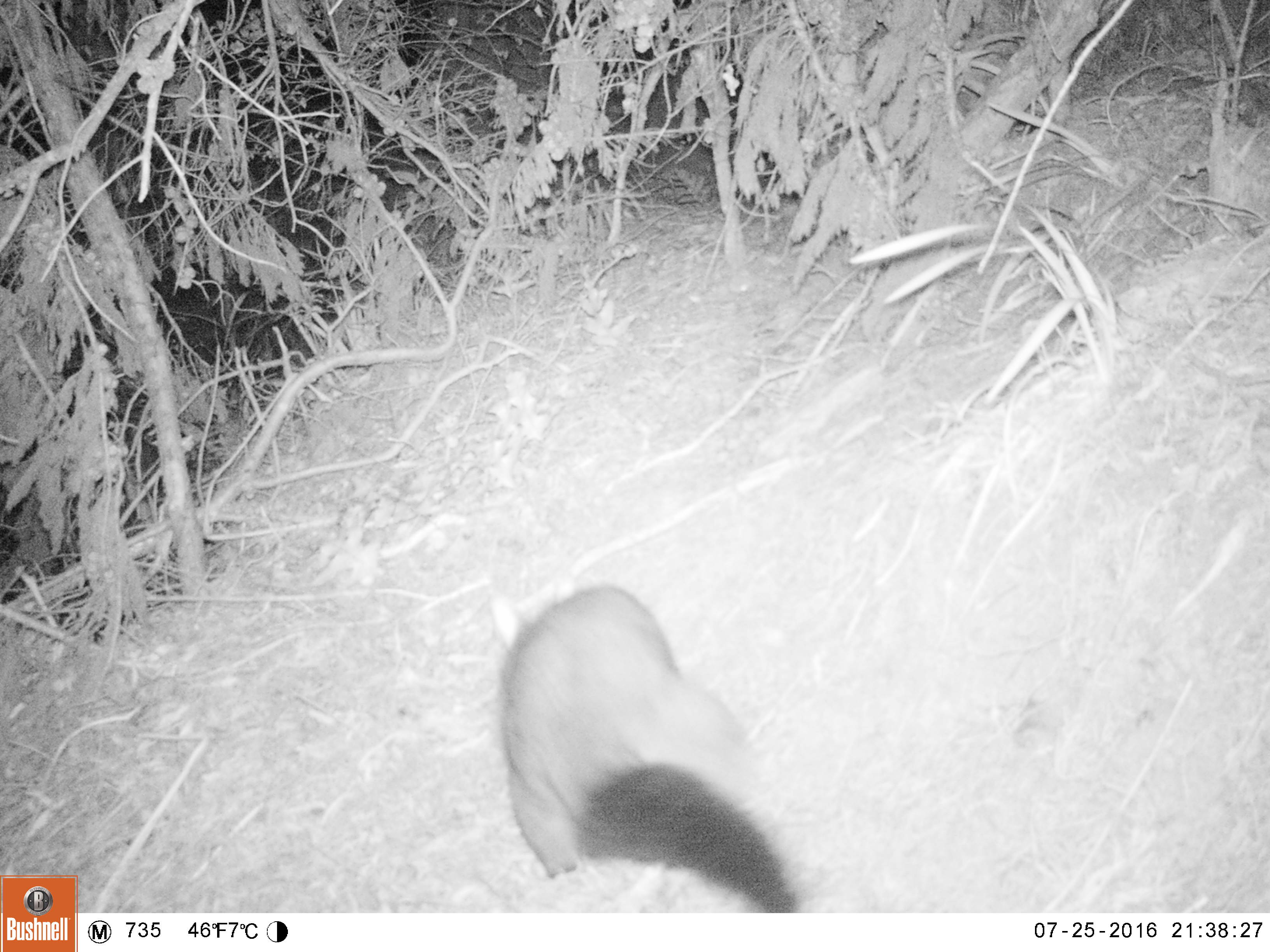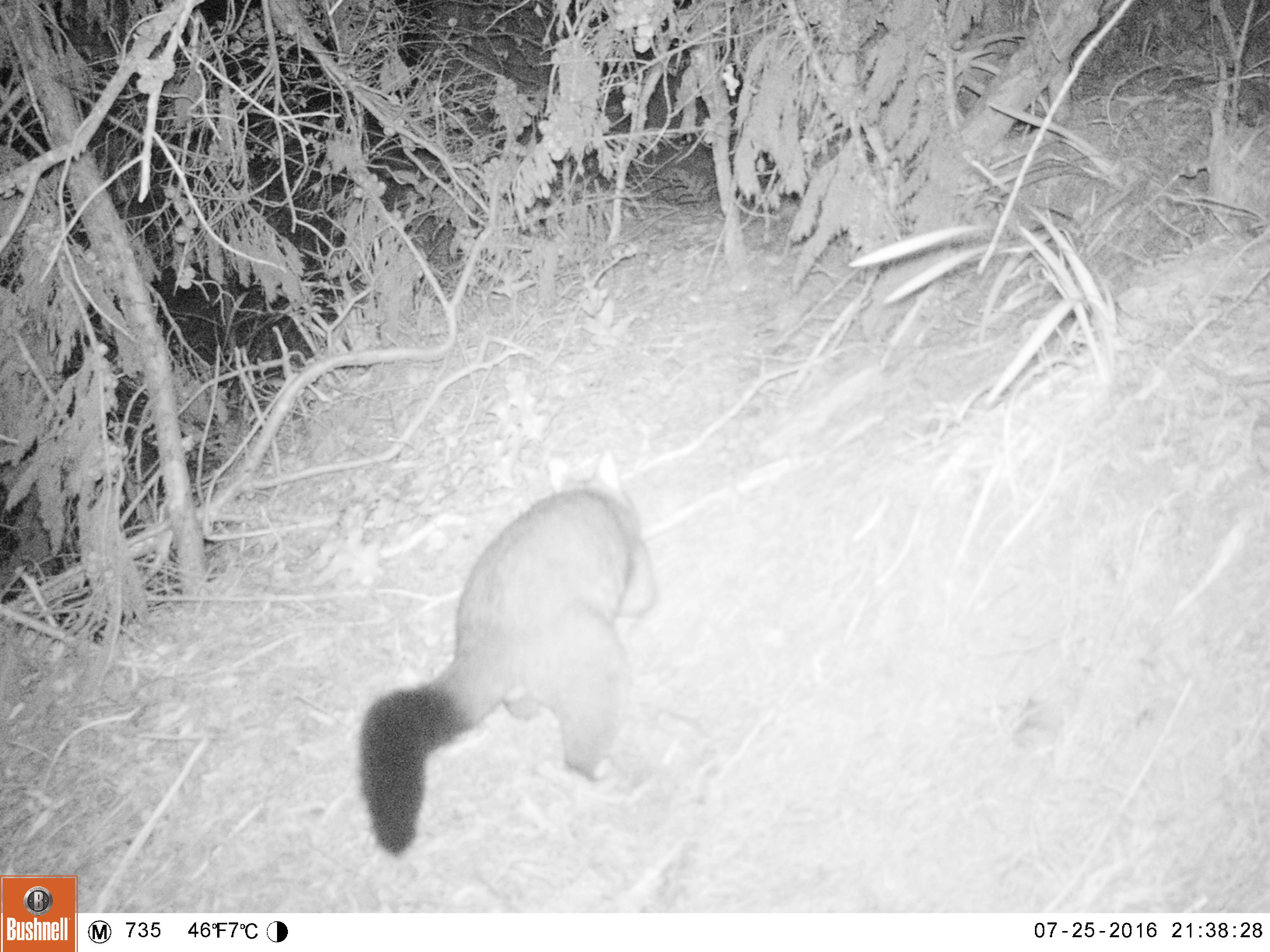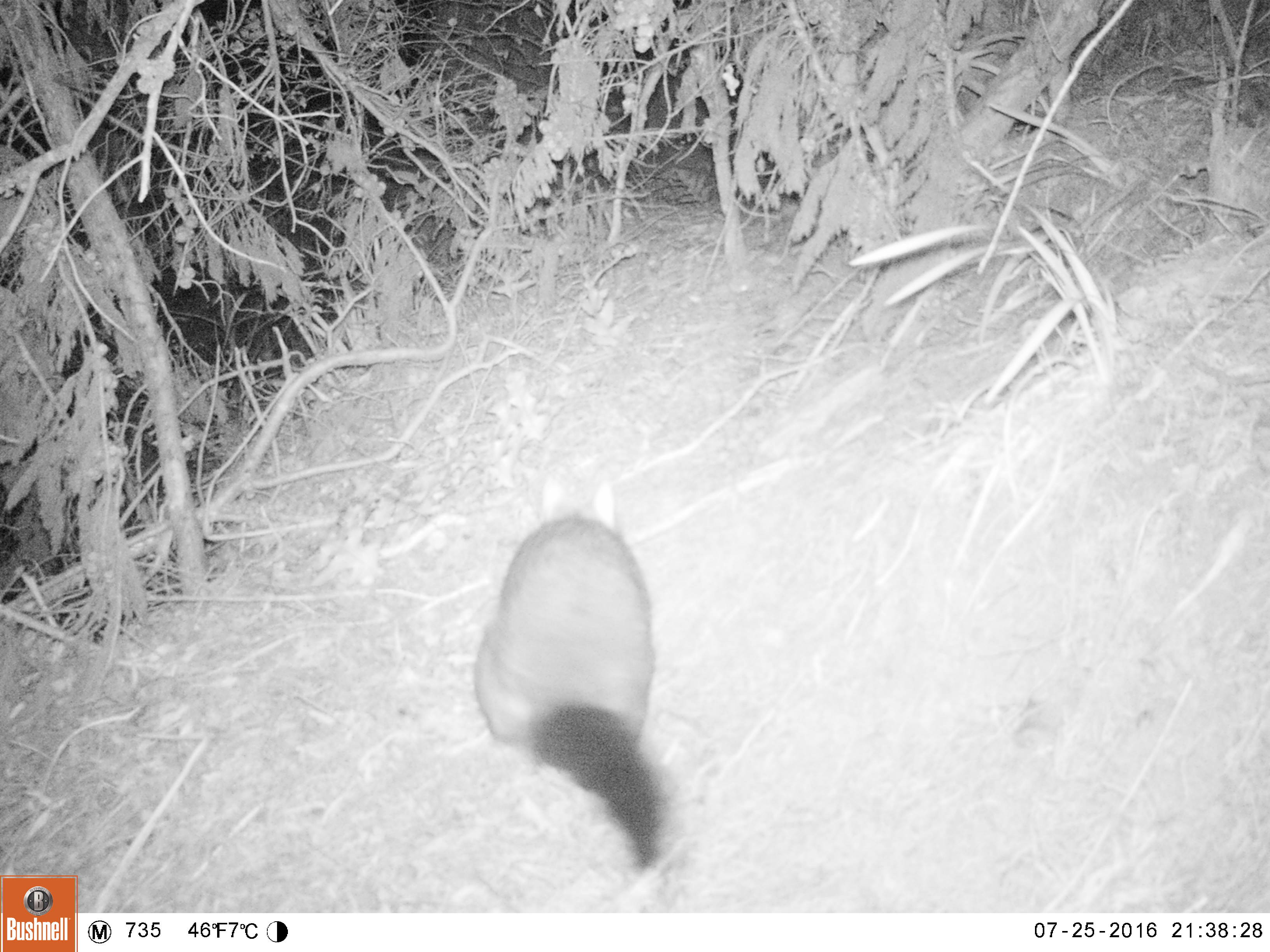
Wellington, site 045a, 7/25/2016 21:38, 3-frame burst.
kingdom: Animalia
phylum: Chordata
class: Mammalia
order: Didelphimorphia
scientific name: Didelphimorphia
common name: possum